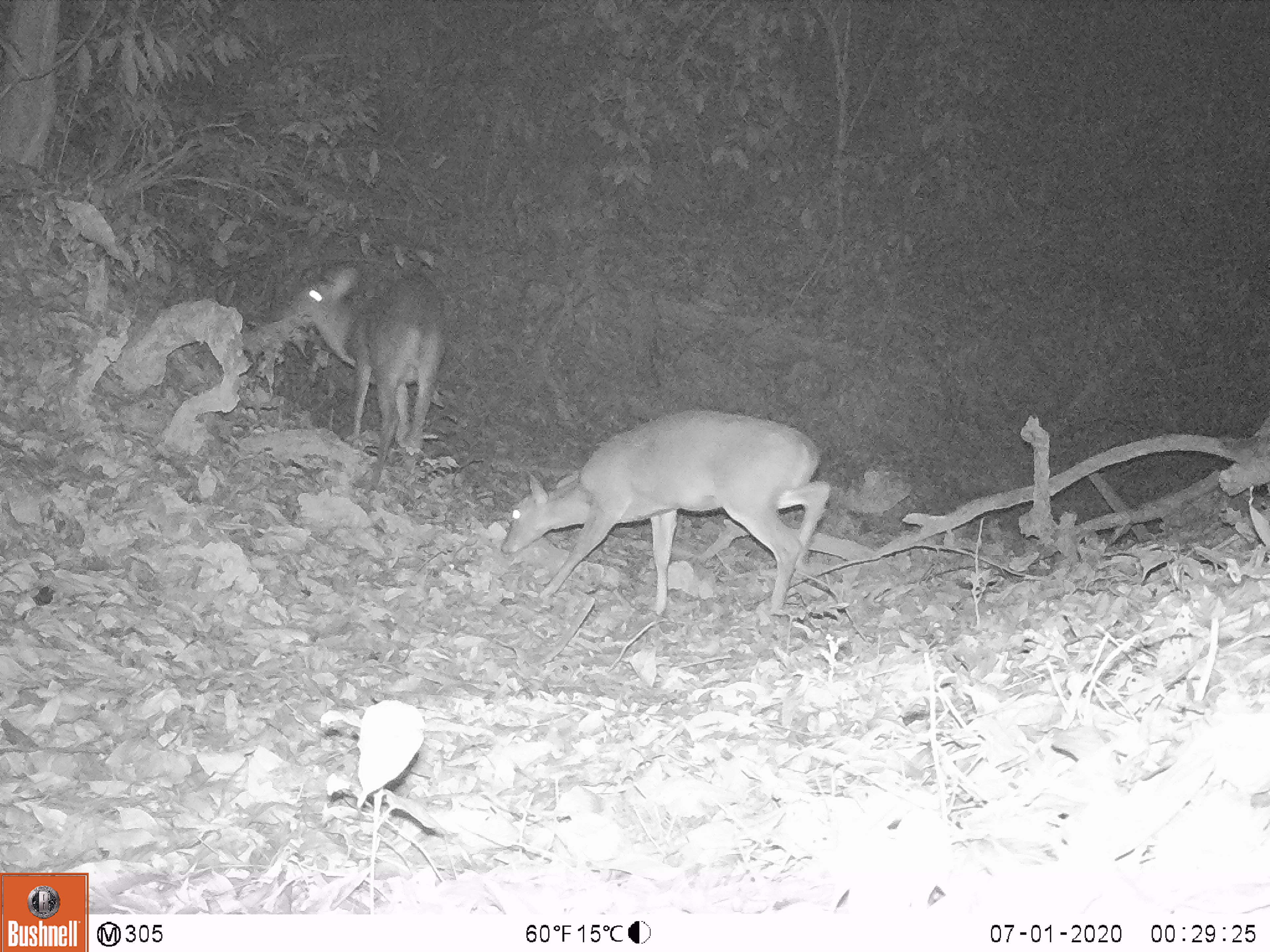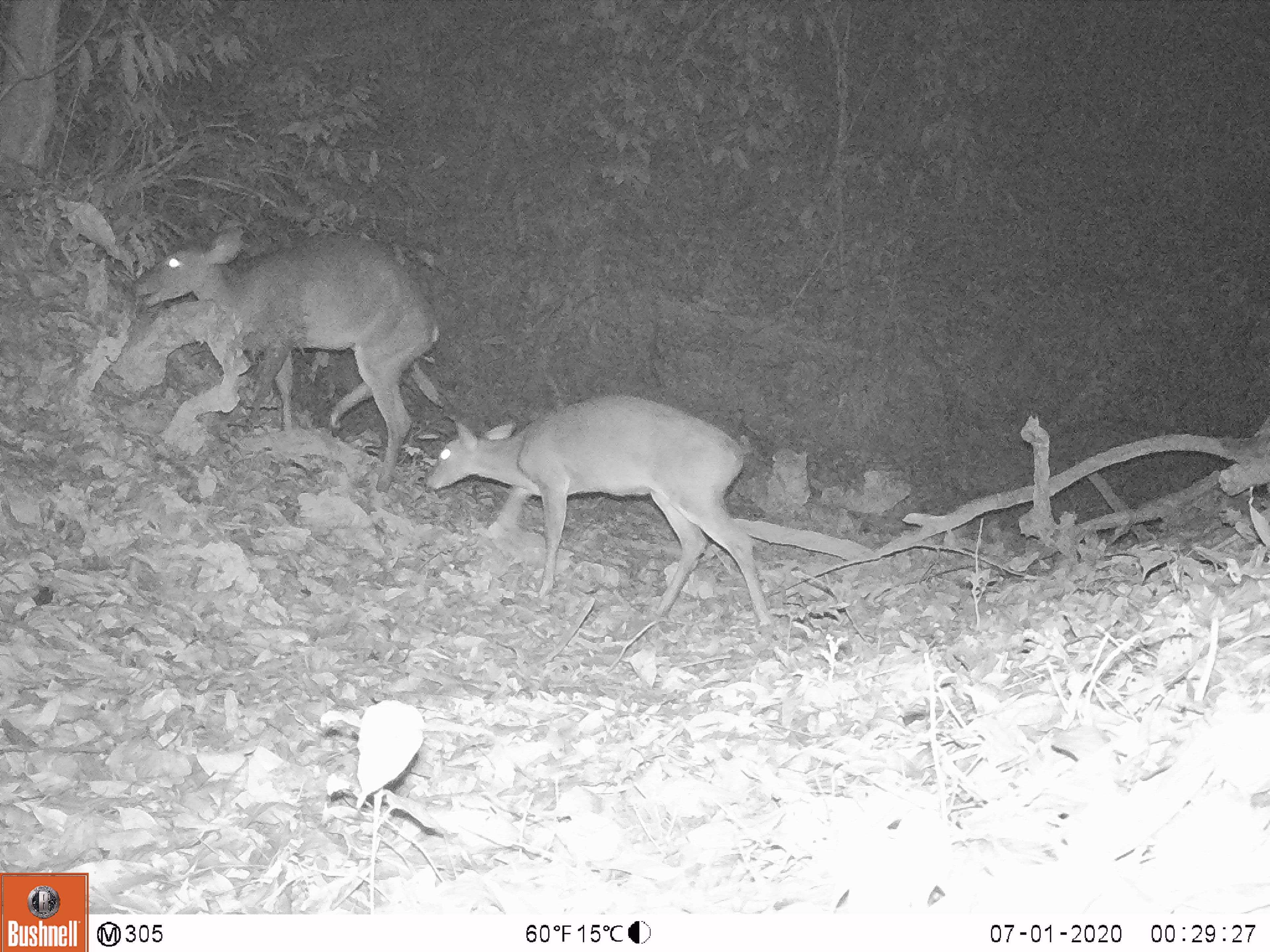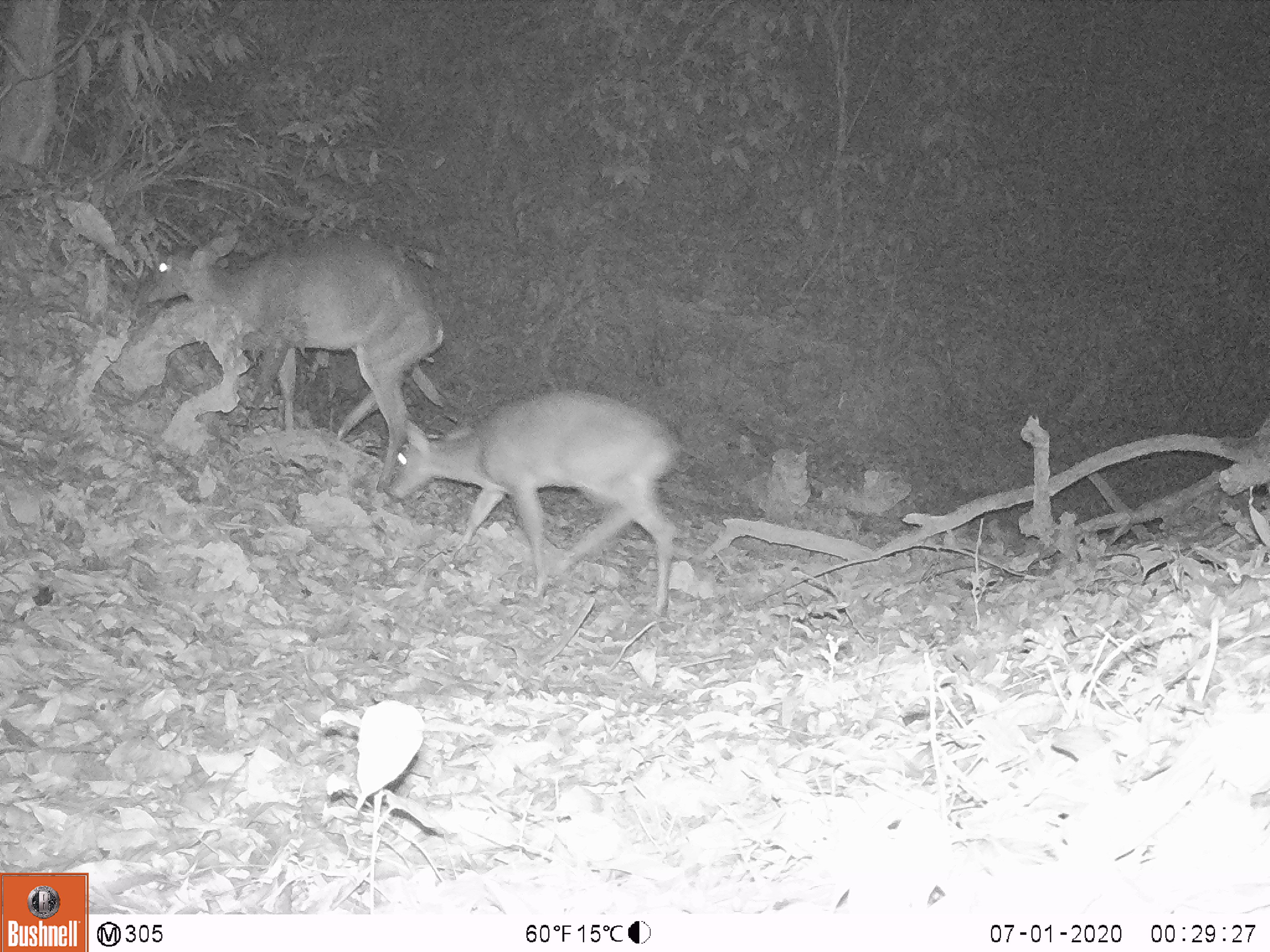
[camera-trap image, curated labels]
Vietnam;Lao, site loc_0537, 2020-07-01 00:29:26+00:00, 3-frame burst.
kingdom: Animalia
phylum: Chordata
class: Mammalia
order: Artiodactyla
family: Cervidae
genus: Muntiacus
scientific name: Muntiacus vuquangensis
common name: large-antlered muntjac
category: large antlered muntjac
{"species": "large antlered muntjac (large-antlered muntjac) (Muntiacus vuquangensis)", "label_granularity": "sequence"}